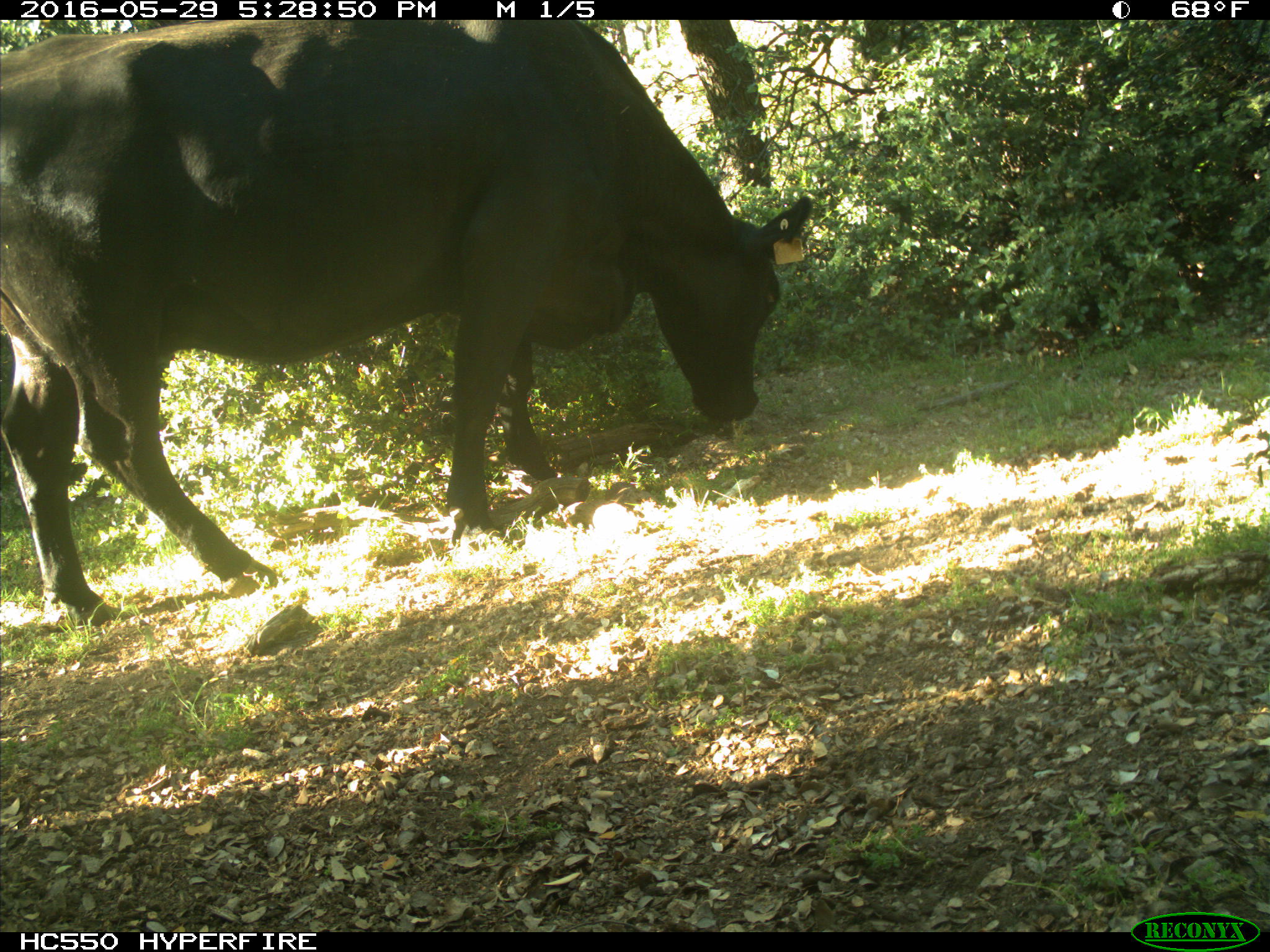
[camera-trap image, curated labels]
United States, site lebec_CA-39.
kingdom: Animalia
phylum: Chordata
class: Mammalia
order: Artiodactyla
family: Bovidae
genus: Bos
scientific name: Bos taurus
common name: domestic cow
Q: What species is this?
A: Bos taurus (domestic cow).